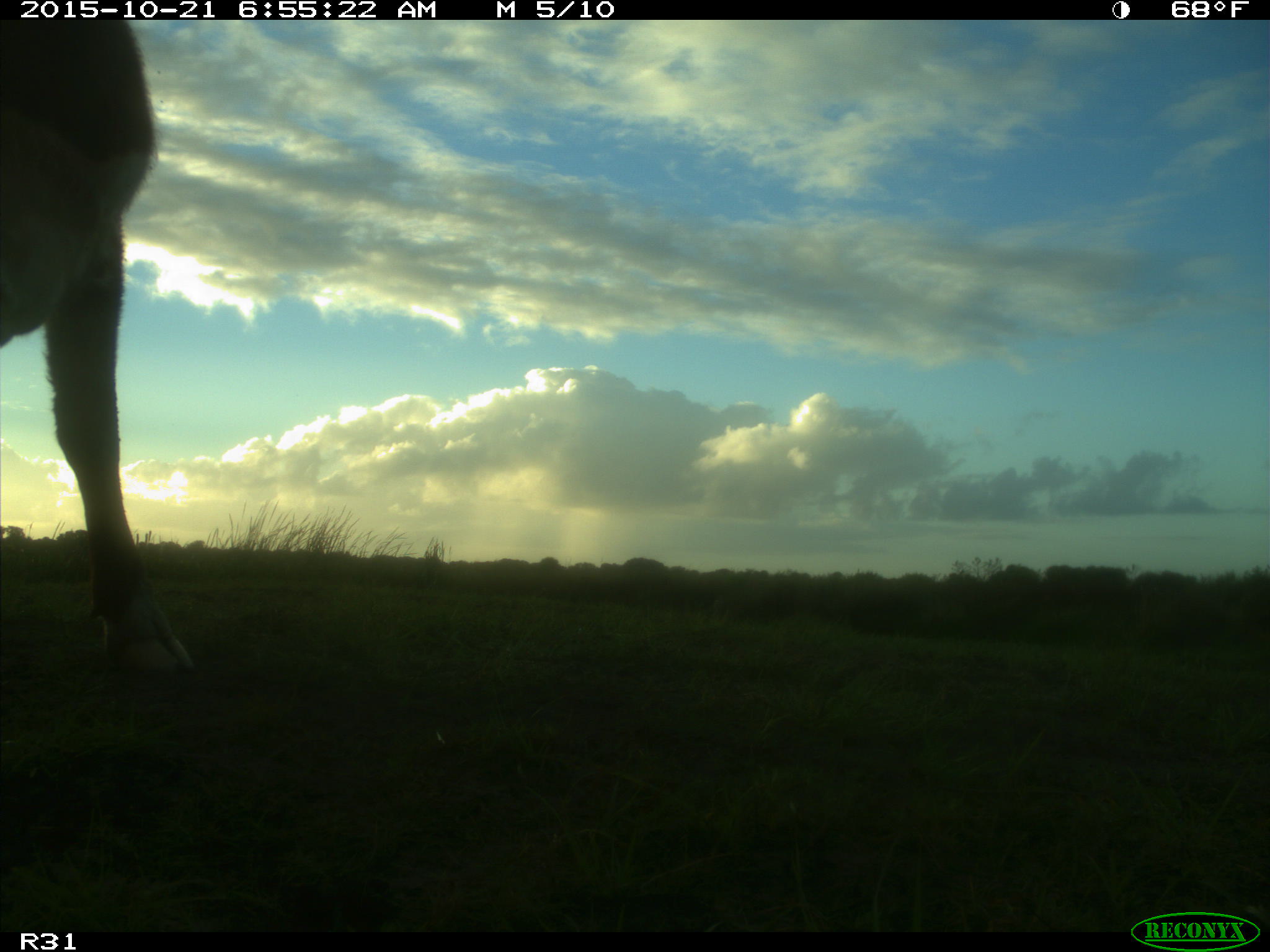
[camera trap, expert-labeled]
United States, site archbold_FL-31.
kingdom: Animalia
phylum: Chordata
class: Mammalia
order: Artiodactyla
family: Bovidae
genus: Bos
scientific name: Bos taurus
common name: domestic cow